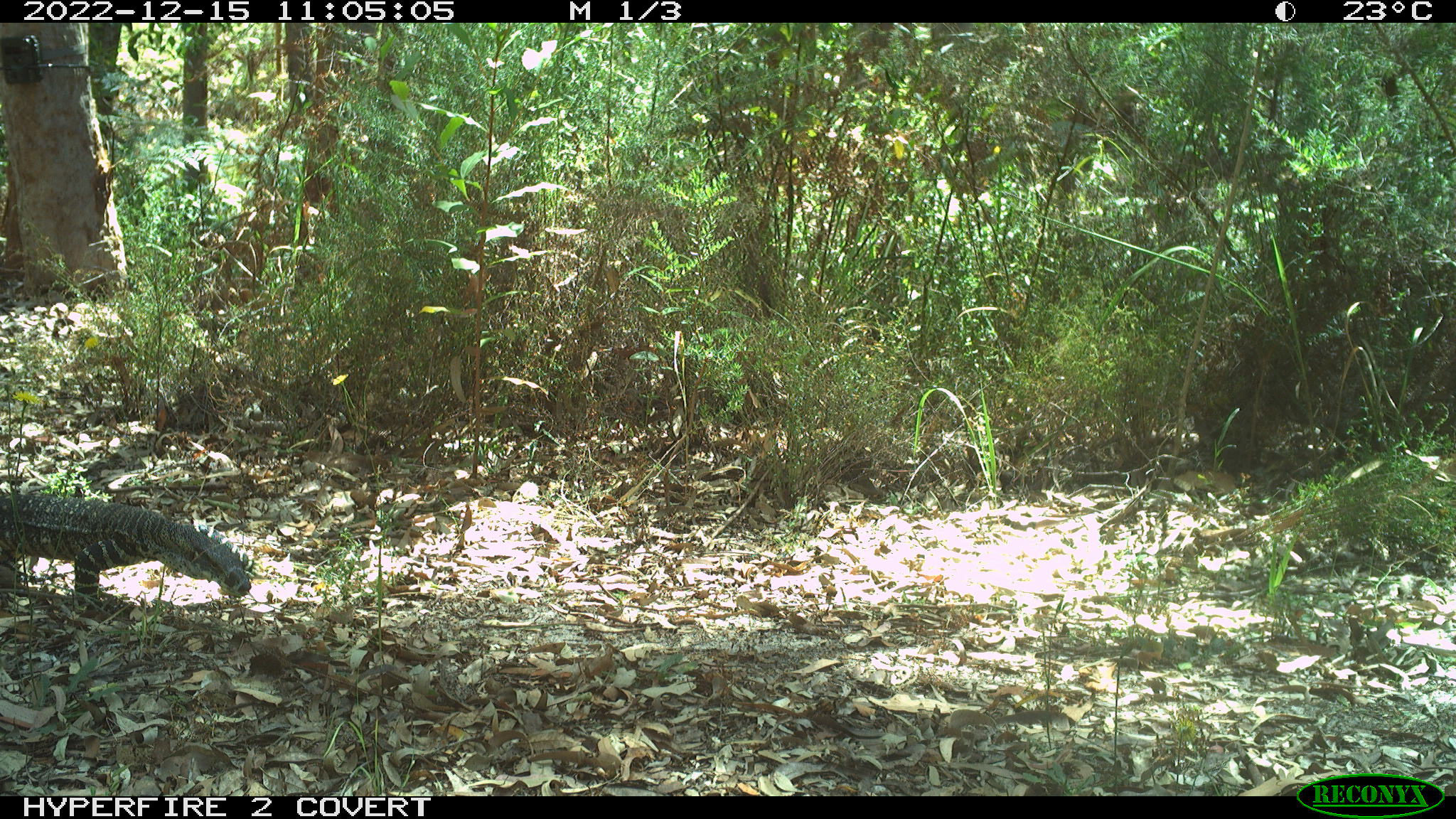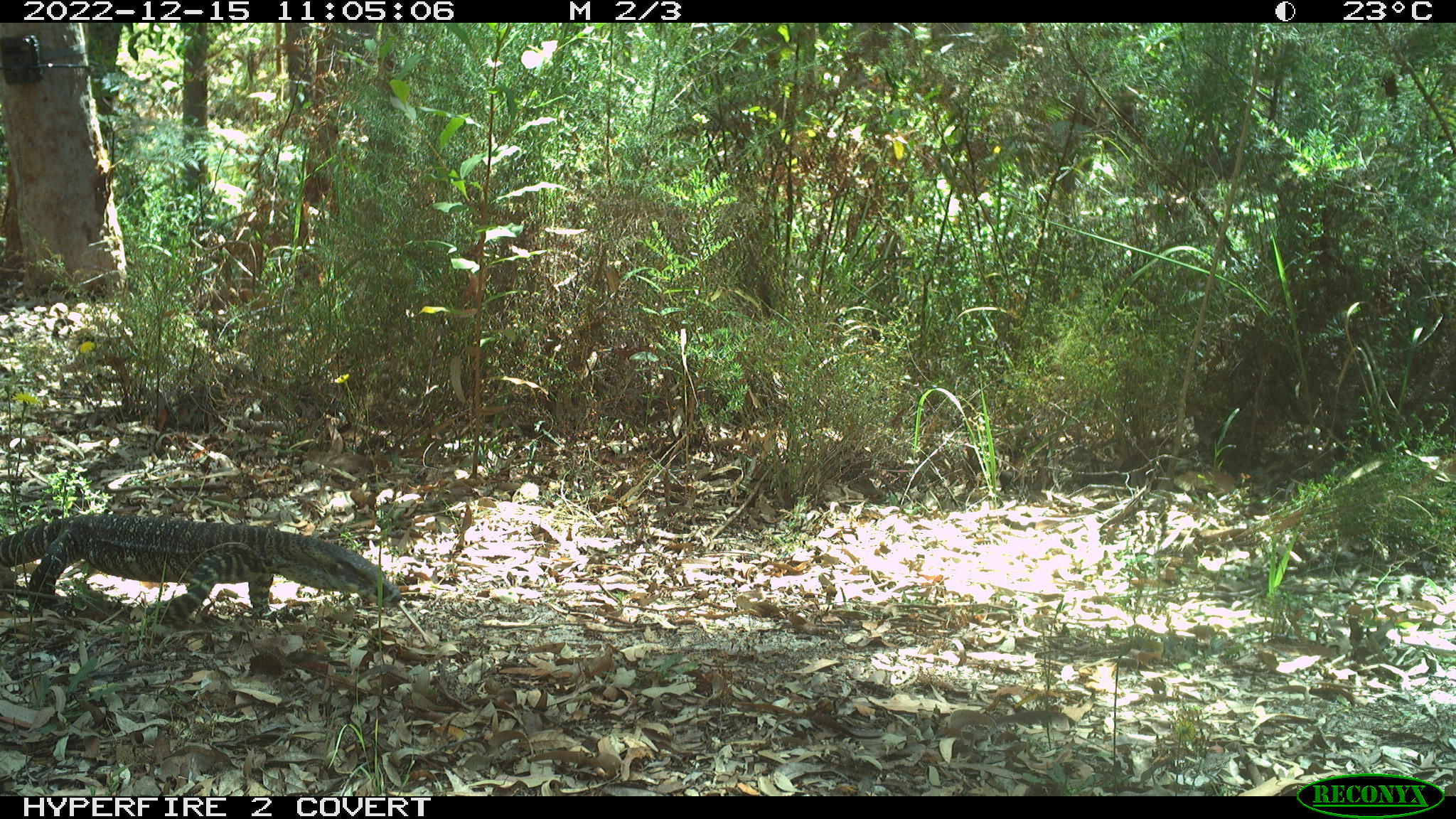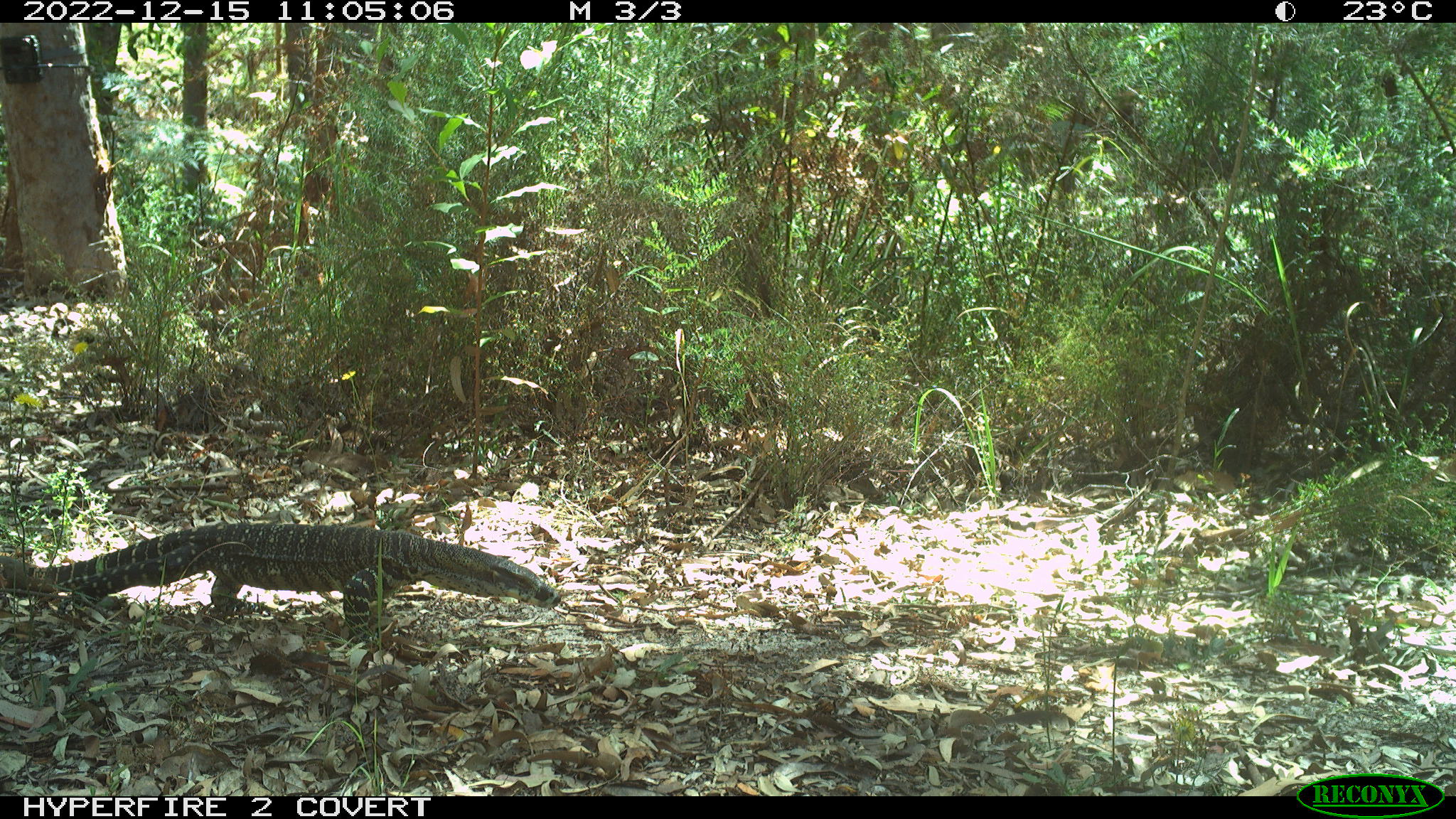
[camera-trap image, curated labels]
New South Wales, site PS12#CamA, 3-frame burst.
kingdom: Animalia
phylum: Chordata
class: Reptilia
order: Squamata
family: Varanidae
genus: Varanus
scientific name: Varanus varius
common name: lace monitor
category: goanna